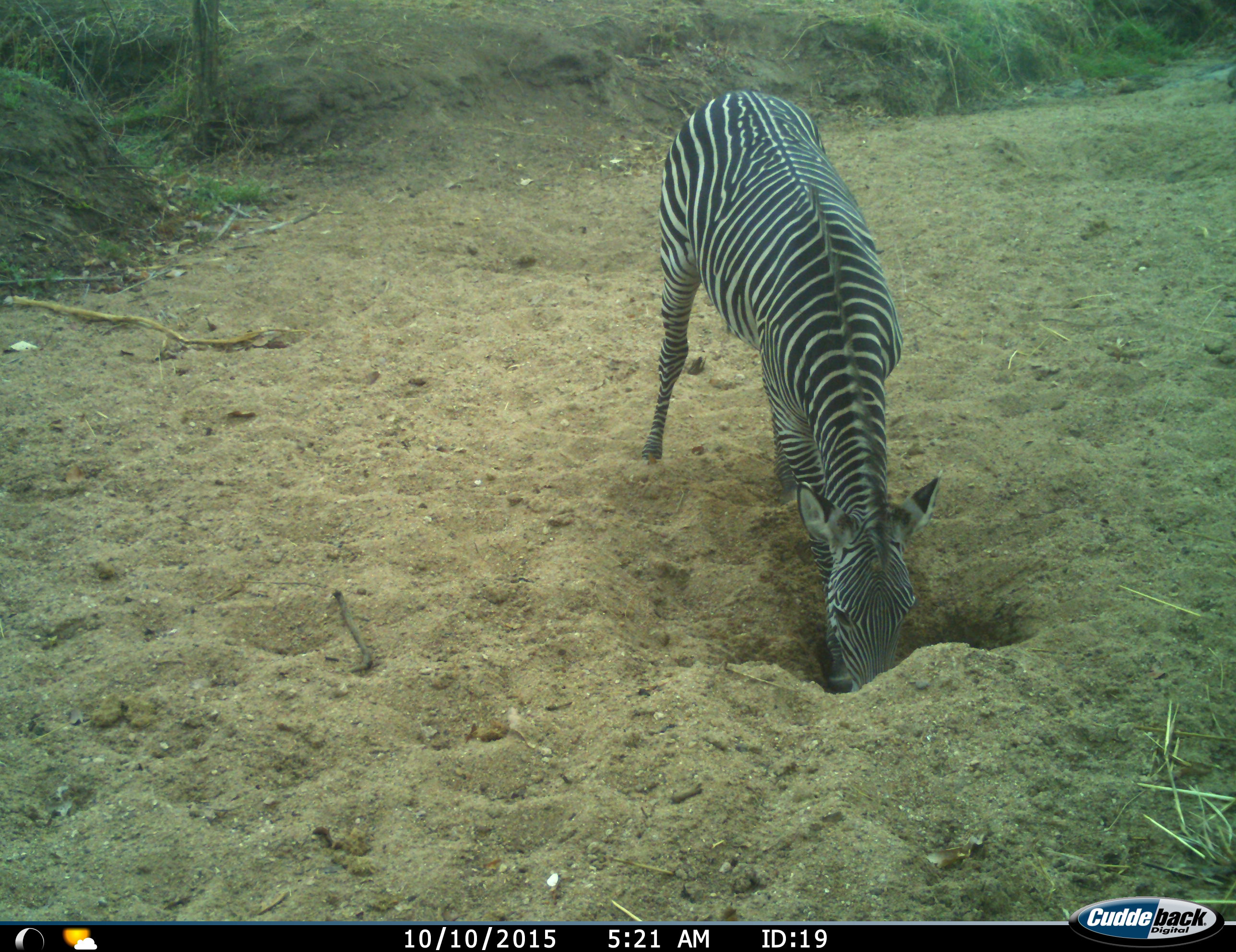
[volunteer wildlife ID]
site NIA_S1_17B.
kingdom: Animalia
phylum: Chordata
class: Mammalia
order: Perissodactyla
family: Equidae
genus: Equus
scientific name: Equus quagga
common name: plains zebra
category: zebraplains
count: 1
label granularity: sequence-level